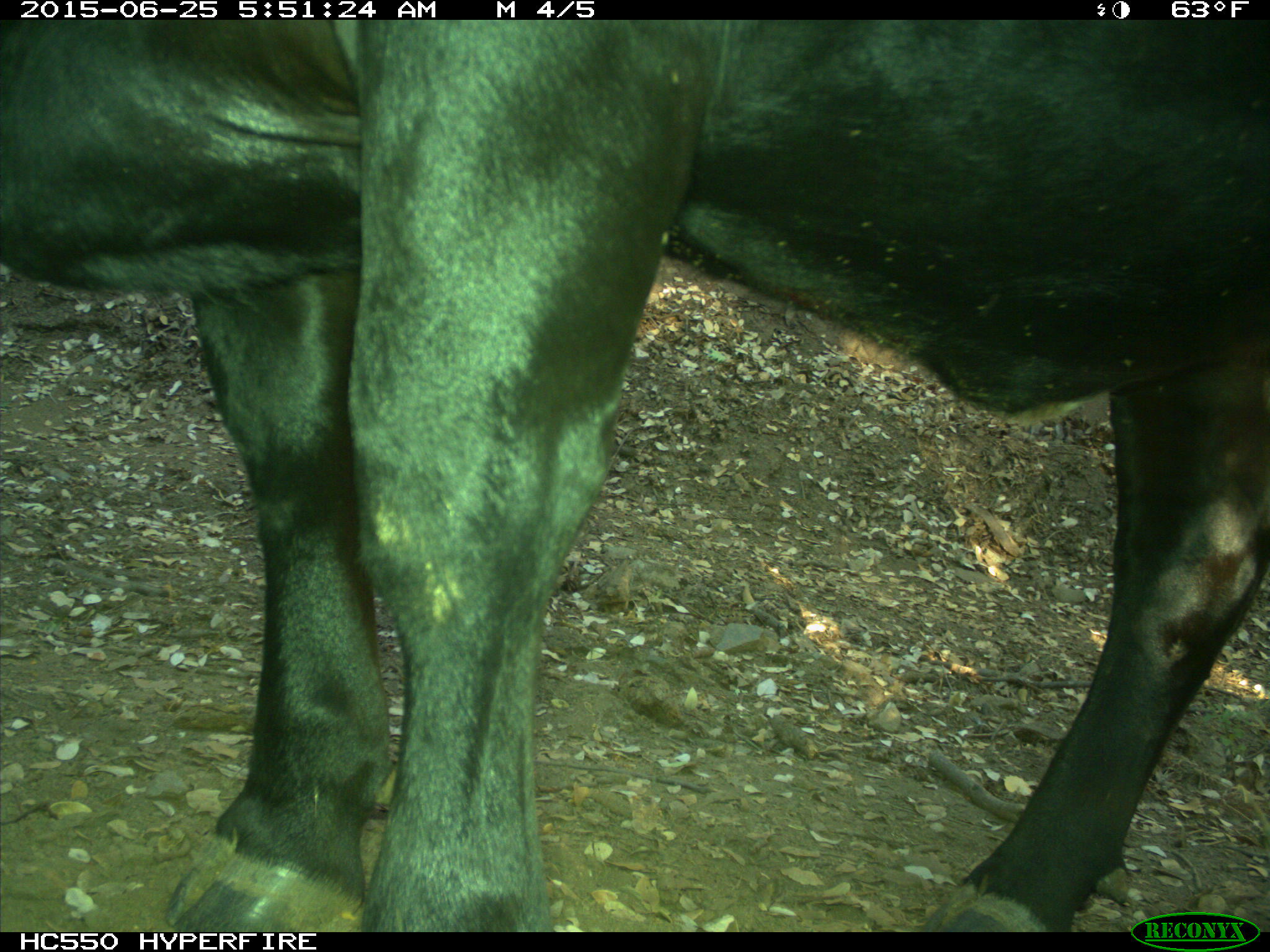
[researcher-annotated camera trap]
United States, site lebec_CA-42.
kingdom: Animalia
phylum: Chordata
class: Mammalia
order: Artiodactyla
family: Bovidae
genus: Bos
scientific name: Bos taurus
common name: domestic cow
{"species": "Bos taurus (domestic cow)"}